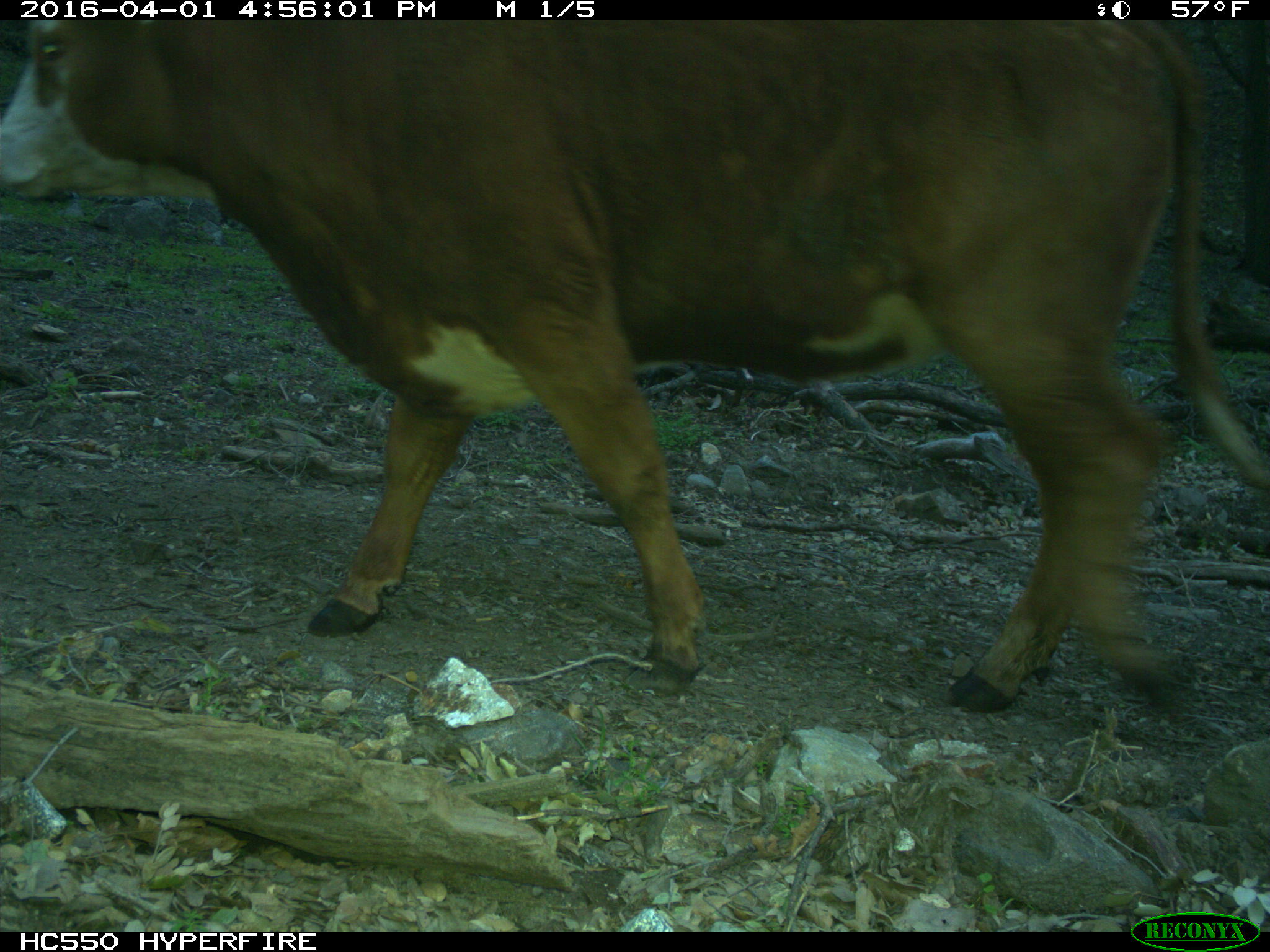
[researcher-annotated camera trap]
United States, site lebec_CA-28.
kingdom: Animalia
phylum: Chordata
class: Mammalia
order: Artiodactyla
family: Bovidae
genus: Bos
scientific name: Bos taurus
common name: domestic cow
Bos taurus (domestic cow).